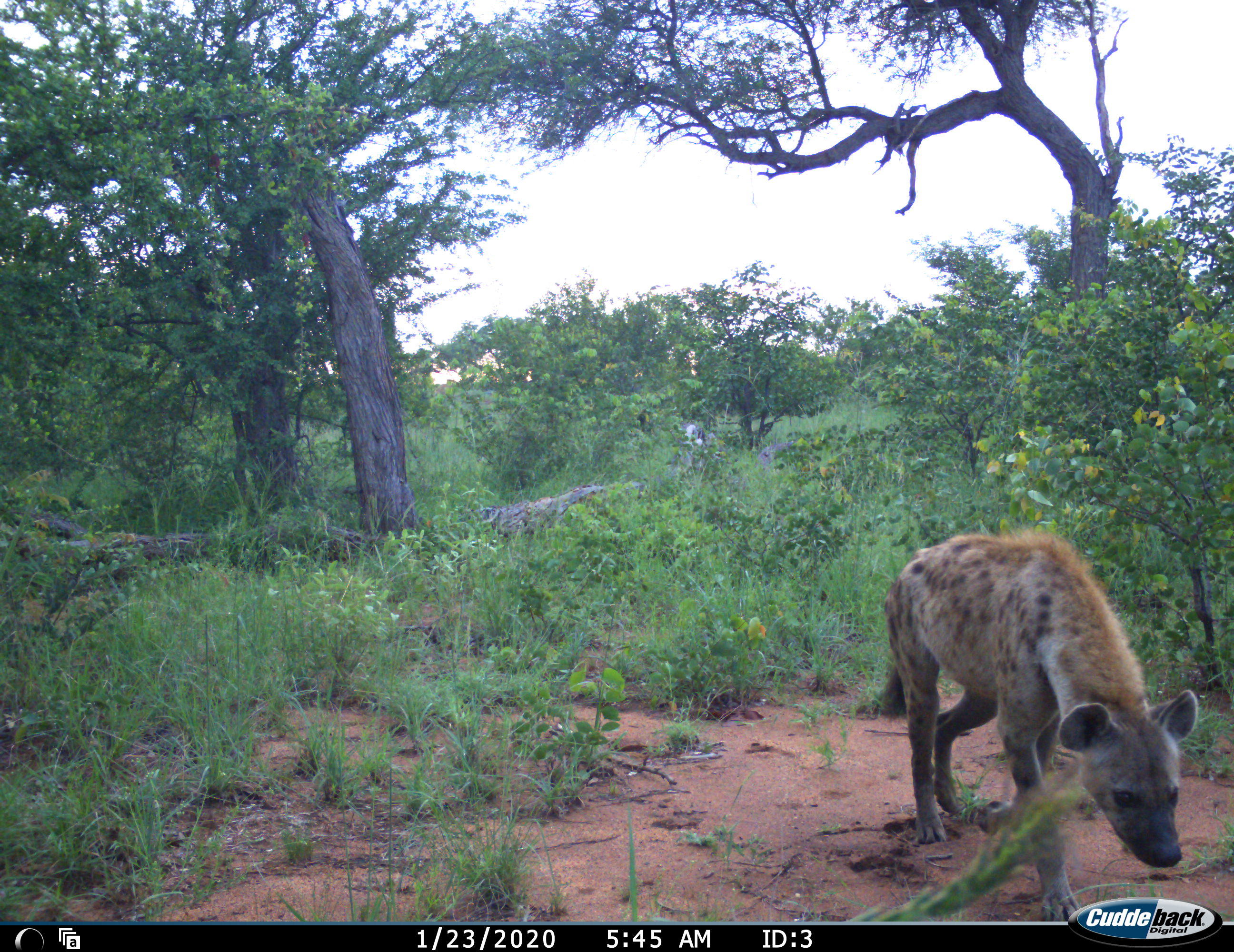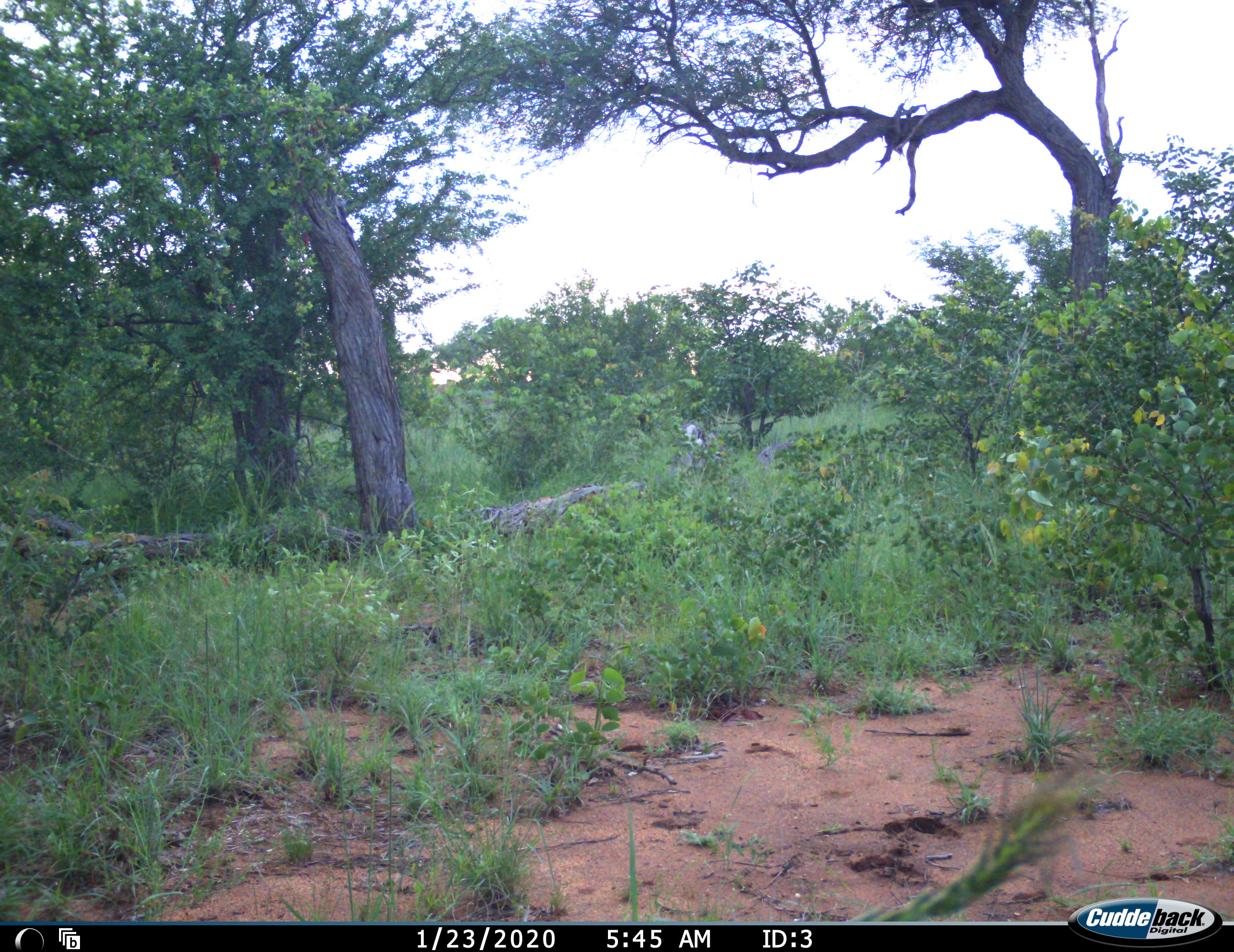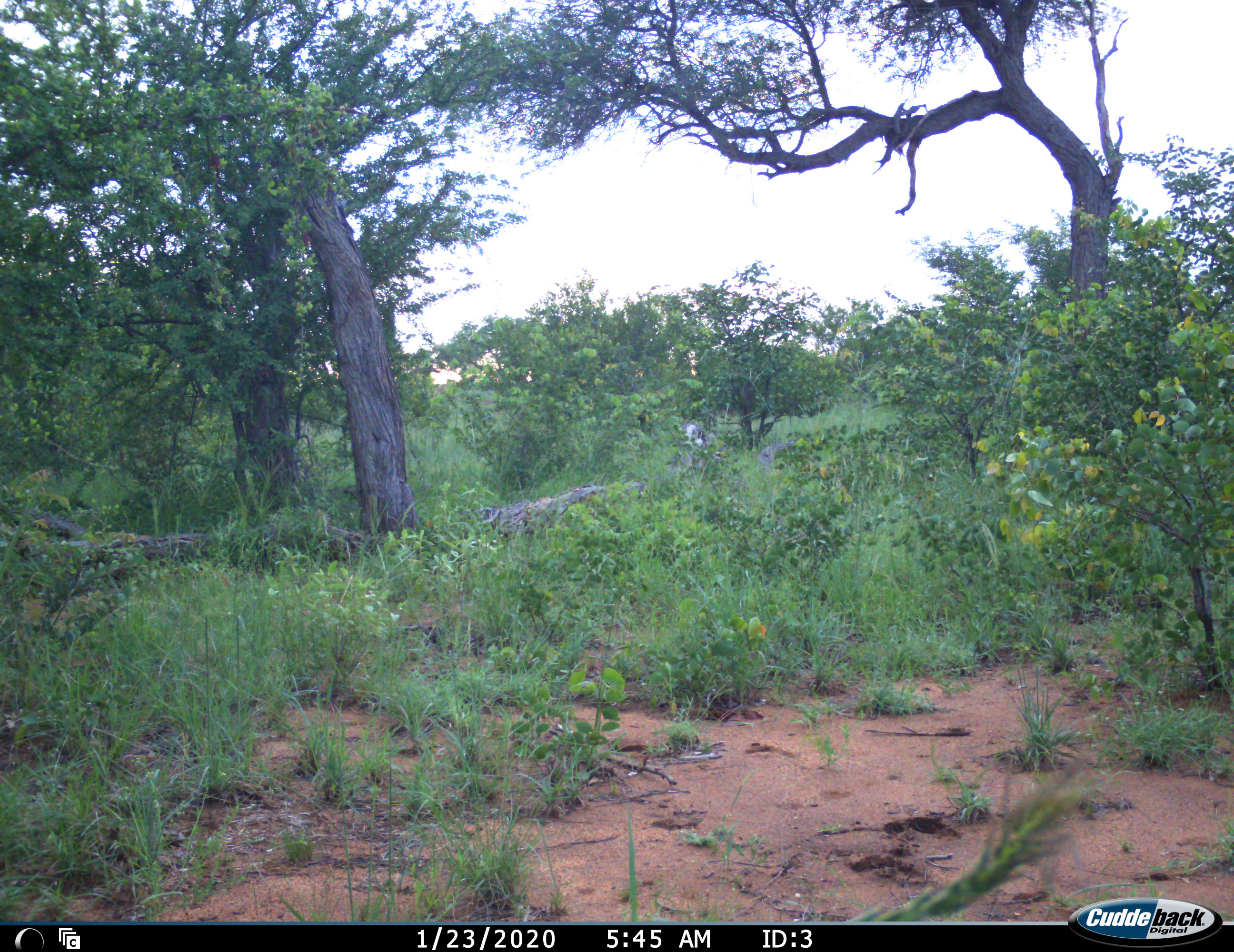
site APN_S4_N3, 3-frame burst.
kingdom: Animalia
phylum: Chordata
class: Mammalia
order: Carnivora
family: Hyaenidae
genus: Crocuta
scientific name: Crocuta crocuta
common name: spotted hyena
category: hyenaspotted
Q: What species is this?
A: Hyenaspotted (spotted hyena) (Crocuta crocuta).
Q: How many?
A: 1.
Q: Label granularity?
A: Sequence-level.